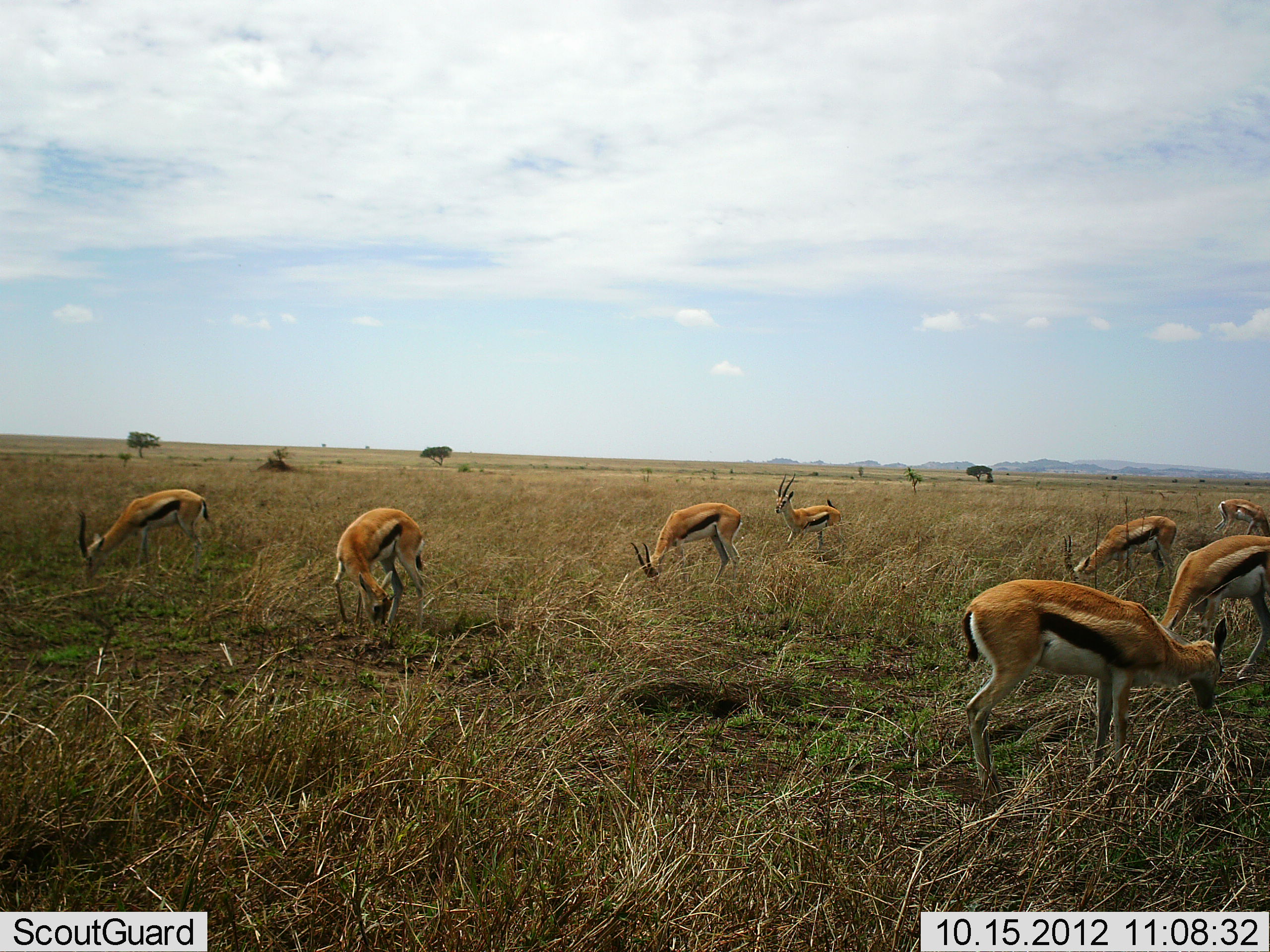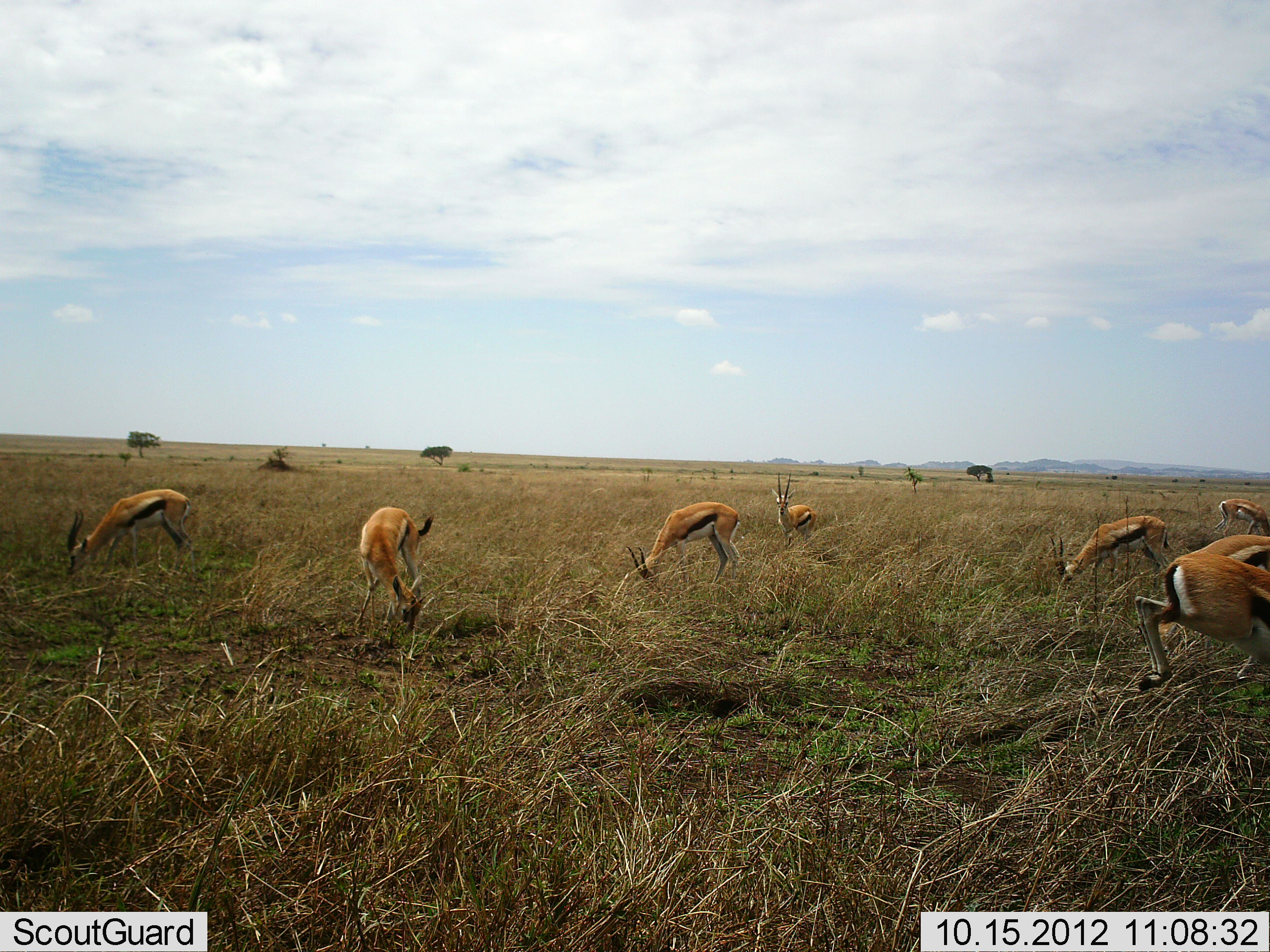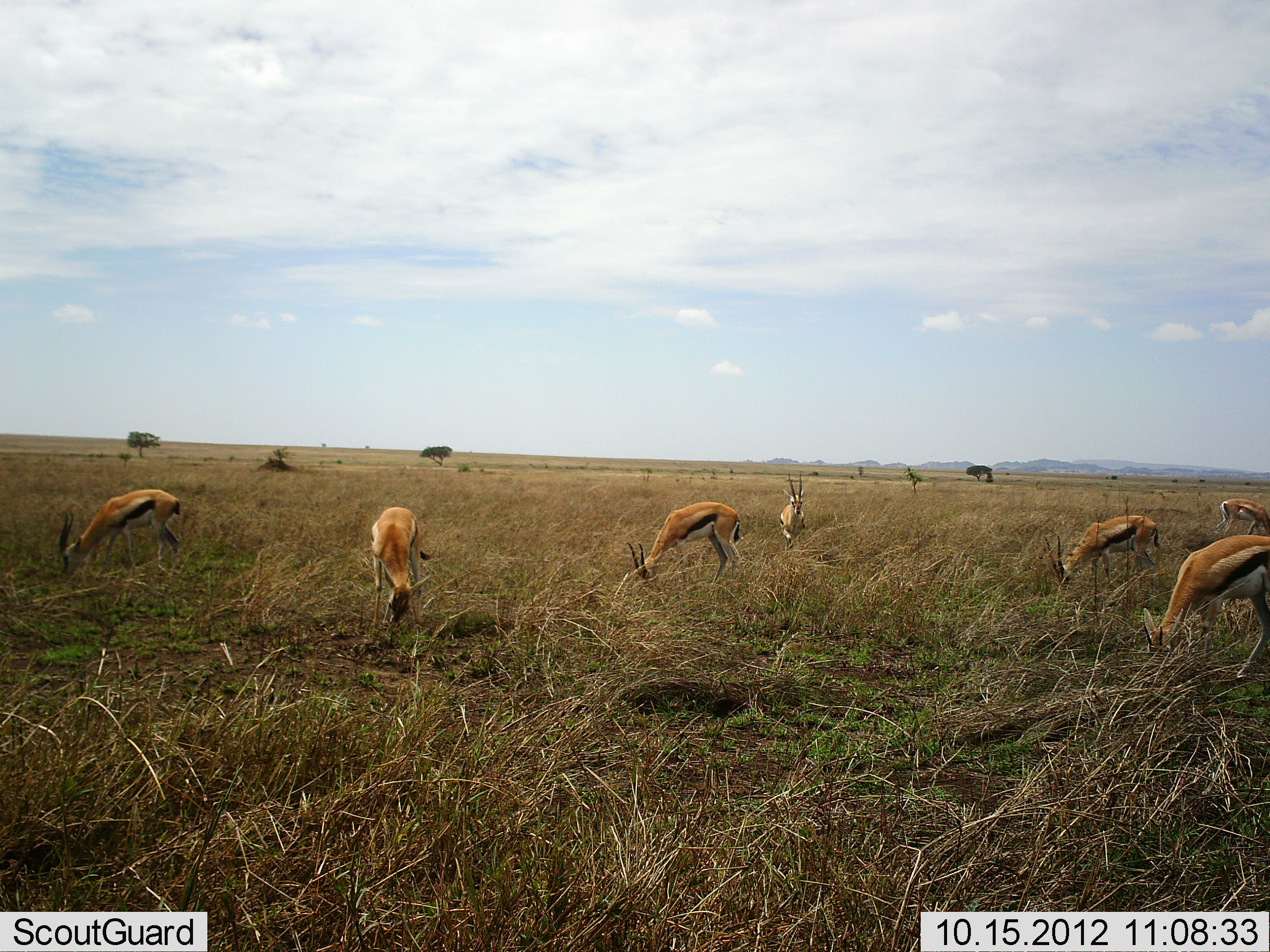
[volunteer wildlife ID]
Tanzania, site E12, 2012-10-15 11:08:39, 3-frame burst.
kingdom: Animalia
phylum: Chordata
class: Mammalia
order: Artiodactyla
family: Bovidae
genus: Eudorcas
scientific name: Eudorcas thomsonii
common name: thomson's gazelle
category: gazellethomsons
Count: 8.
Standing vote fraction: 50%.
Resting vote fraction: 0%.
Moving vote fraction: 40%.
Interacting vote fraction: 0%.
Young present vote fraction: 0%.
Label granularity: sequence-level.